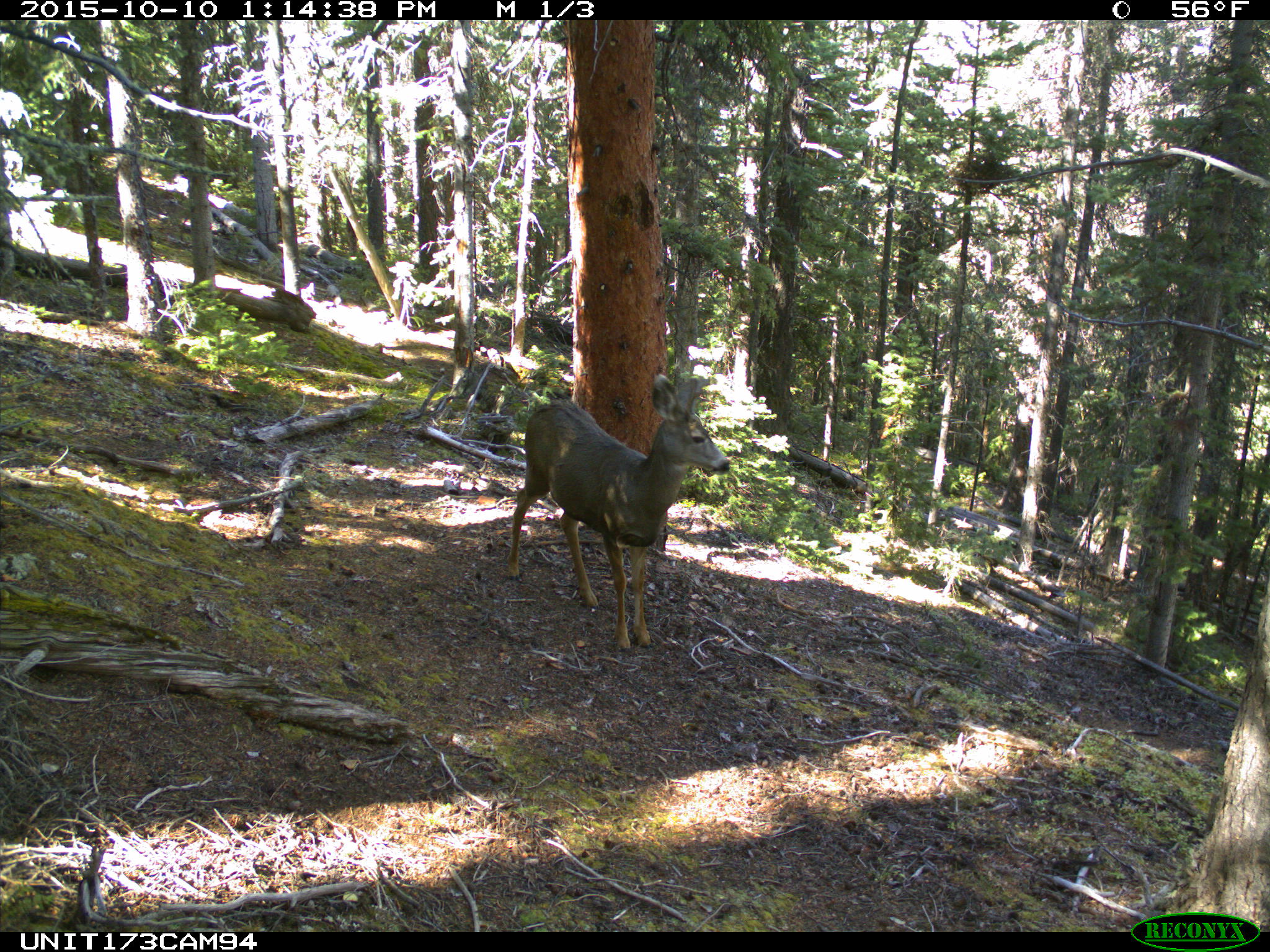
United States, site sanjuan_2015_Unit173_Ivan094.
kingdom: Animalia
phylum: Chordata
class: Mammalia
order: Artiodactyla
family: Cervidae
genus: Odocoileus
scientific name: Odocoileus hemionus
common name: mule deer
Odocoileus hemionus (mule deer).